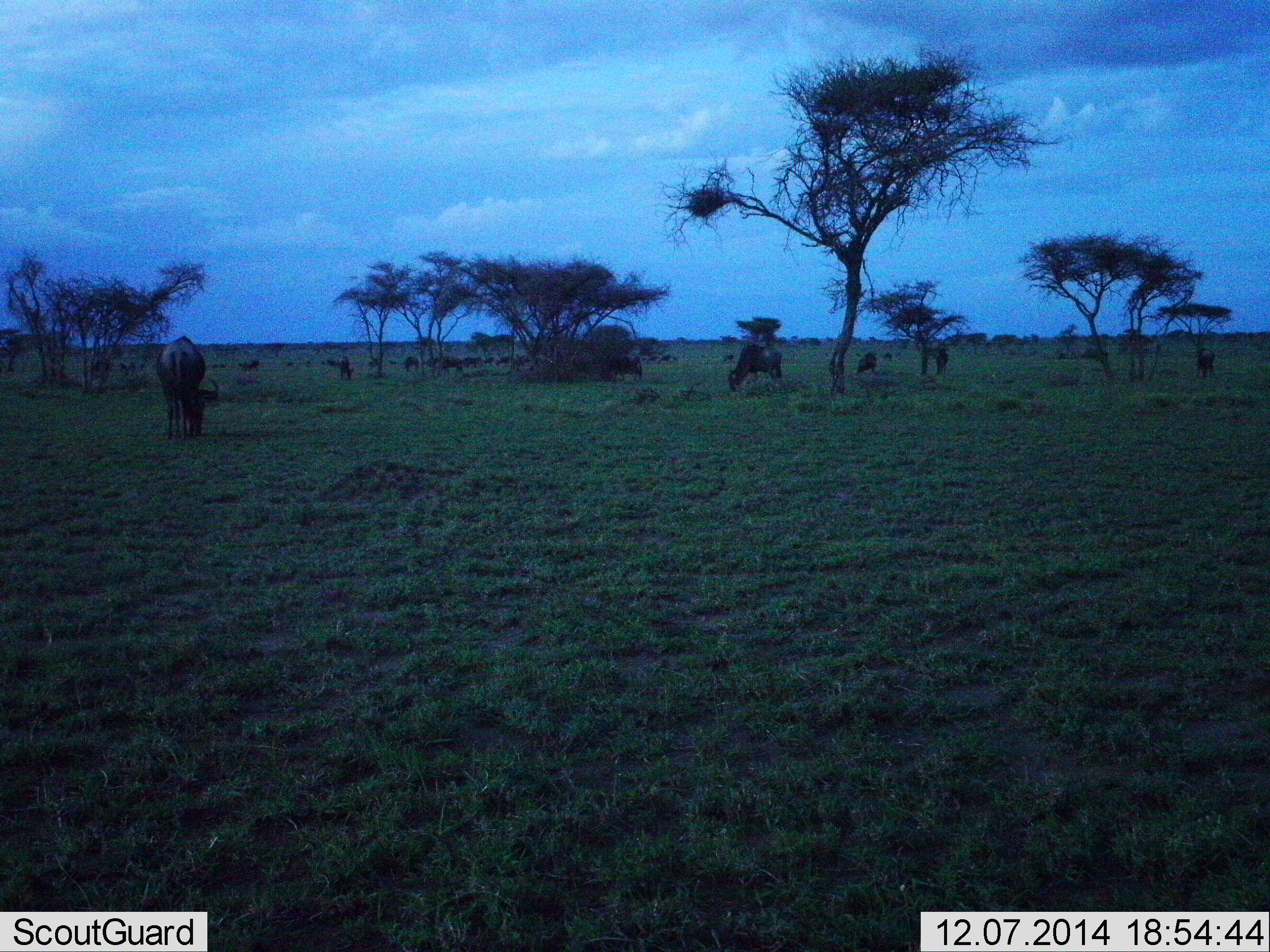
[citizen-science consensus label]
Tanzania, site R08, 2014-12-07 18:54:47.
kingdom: Animalia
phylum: Chordata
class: Mammalia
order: Artiodactyla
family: Bovidae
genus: Connochaetes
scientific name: Connochaetes taurinus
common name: blue wildebeest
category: wildebeest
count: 11-50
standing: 40%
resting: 0%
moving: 10%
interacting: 0%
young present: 10%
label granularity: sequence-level